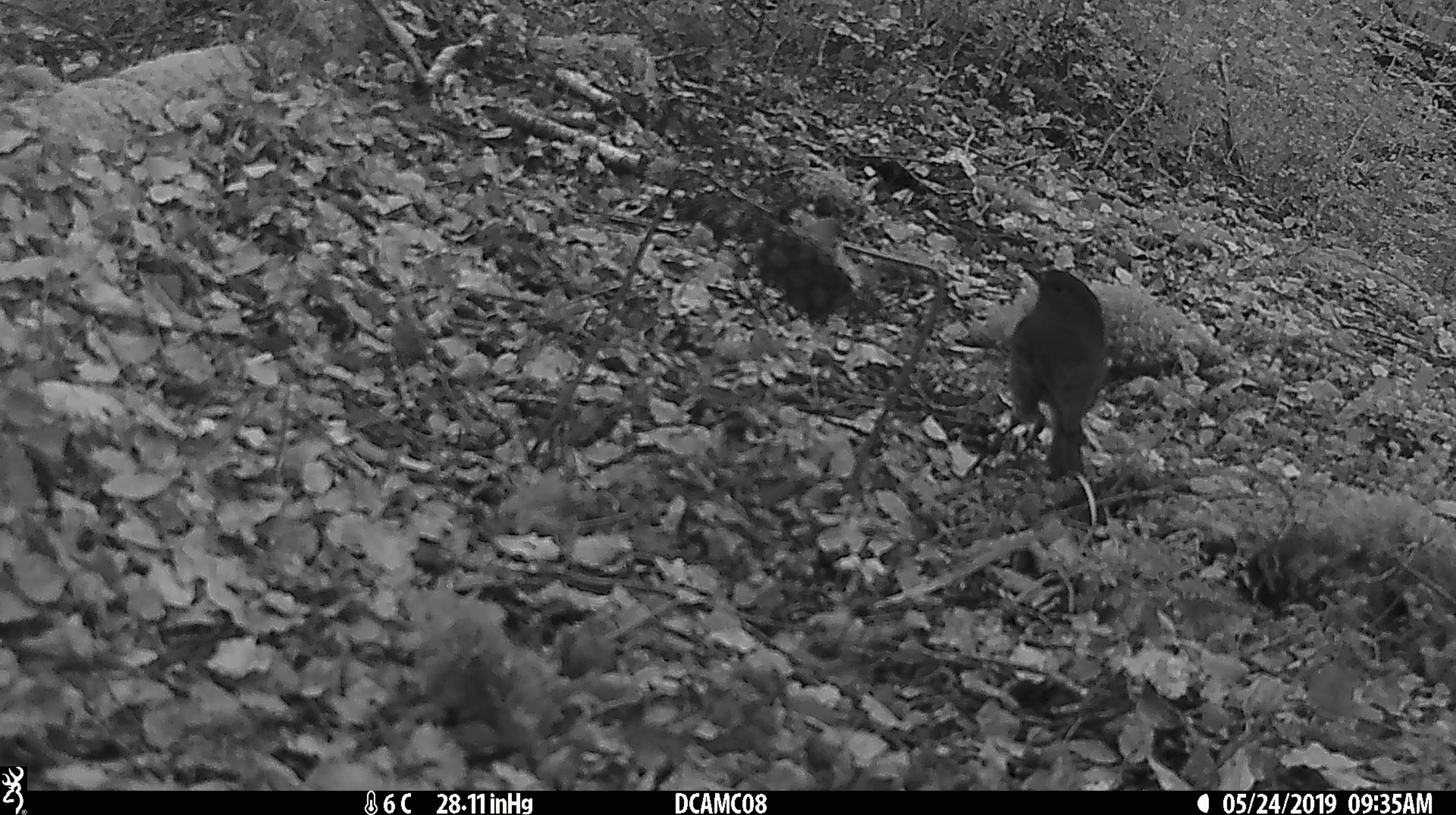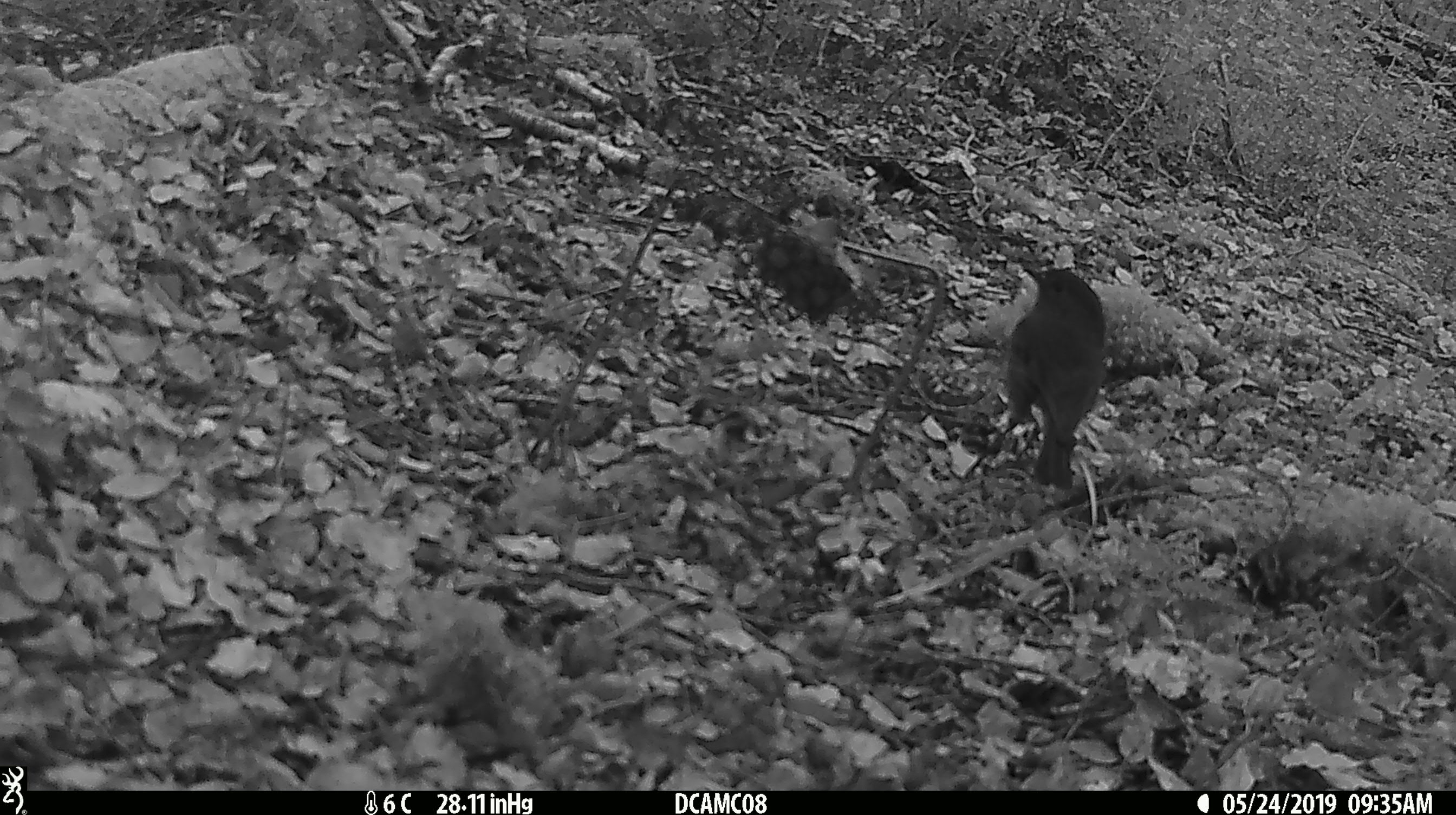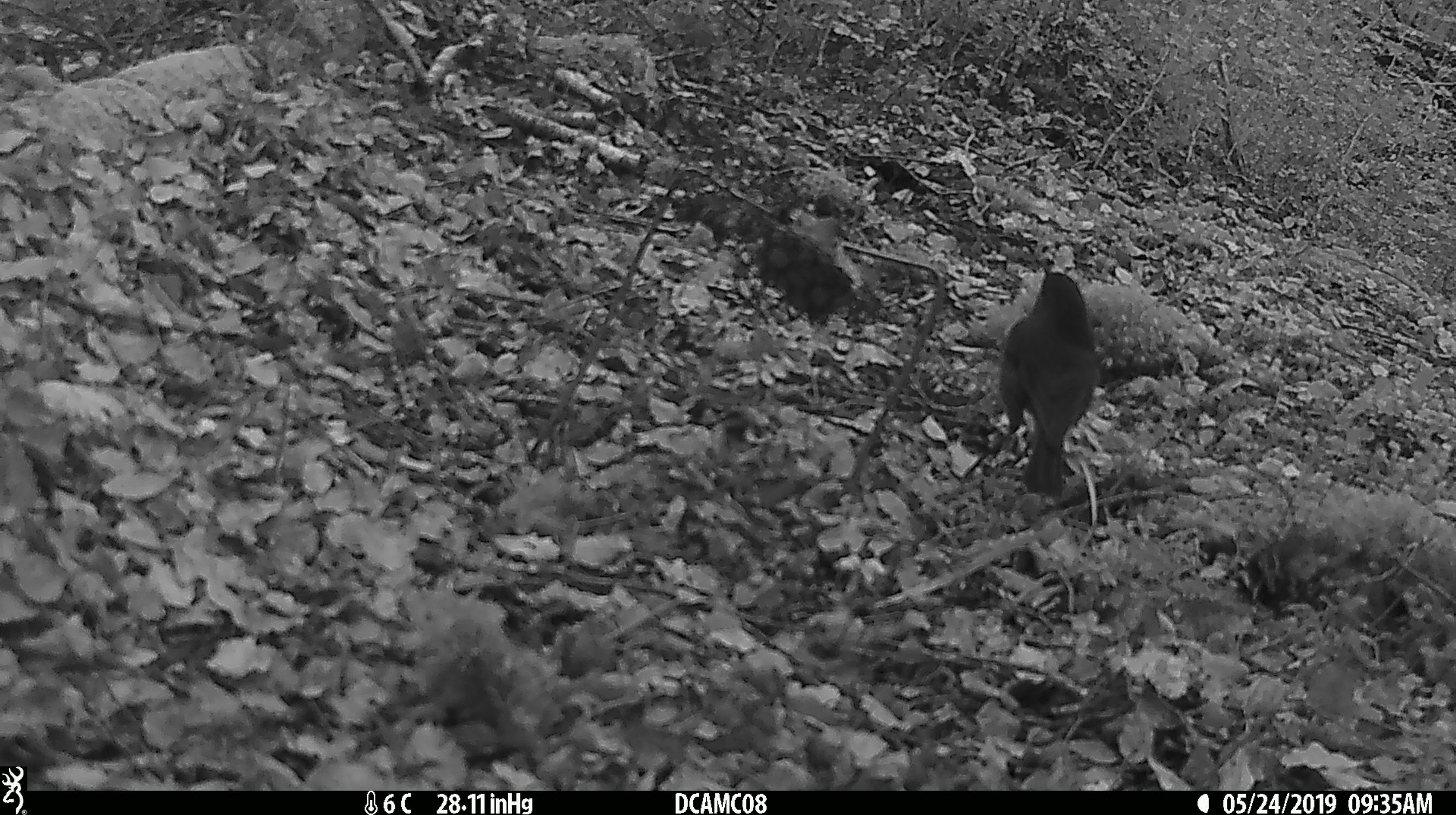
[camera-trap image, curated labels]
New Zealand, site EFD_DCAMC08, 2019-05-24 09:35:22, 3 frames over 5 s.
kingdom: Animalia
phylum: Chordata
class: Aves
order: Passeriformes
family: Petroicidae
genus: Petroica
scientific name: Petroica australis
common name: new zealand robin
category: robin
Robin (new zealand robin) (Petroica australis).